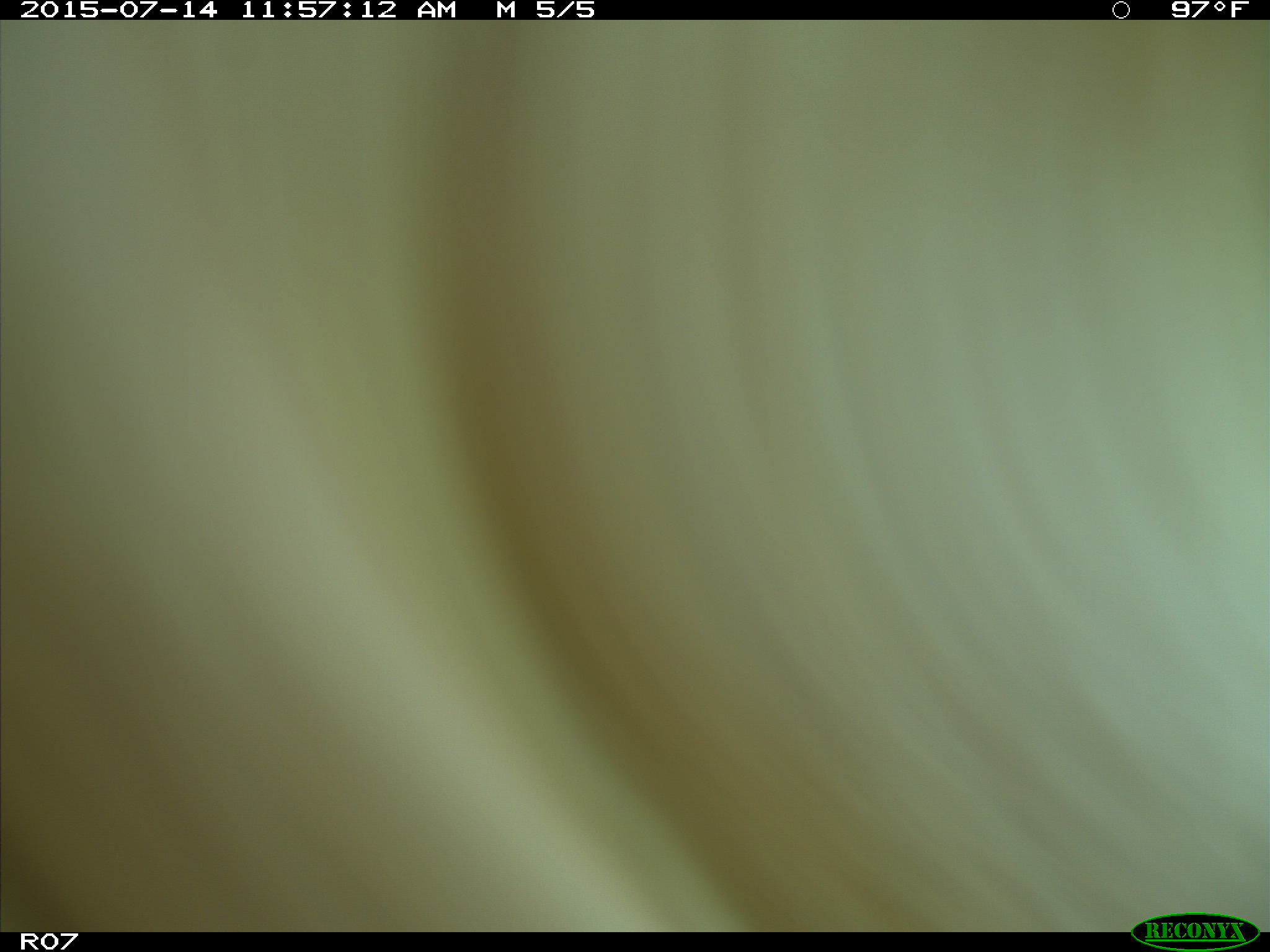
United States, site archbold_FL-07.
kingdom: Animalia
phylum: Chordata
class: Mammalia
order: Artiodactyla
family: Bovidae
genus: Bos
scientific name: Bos taurus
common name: domestic cow